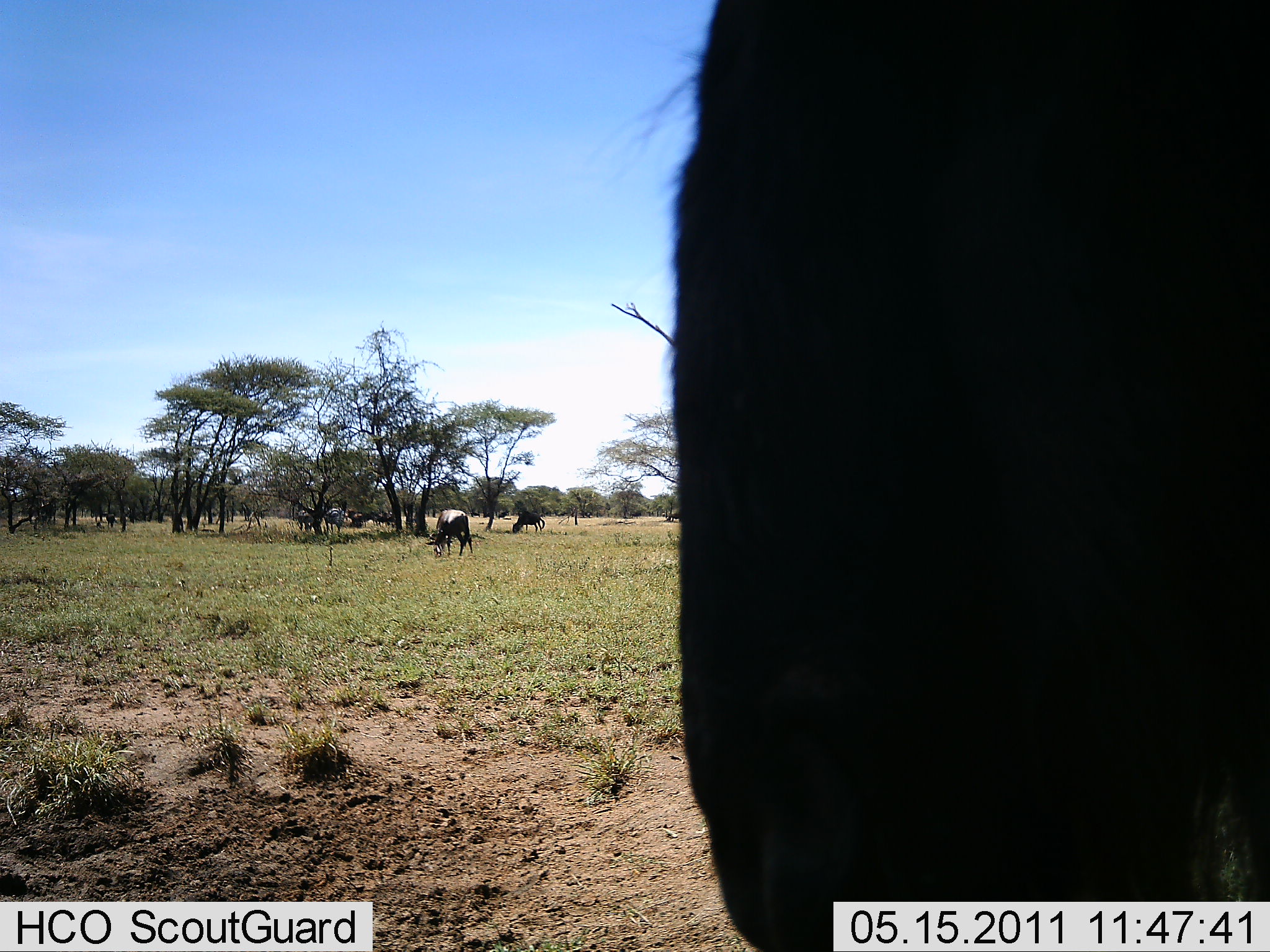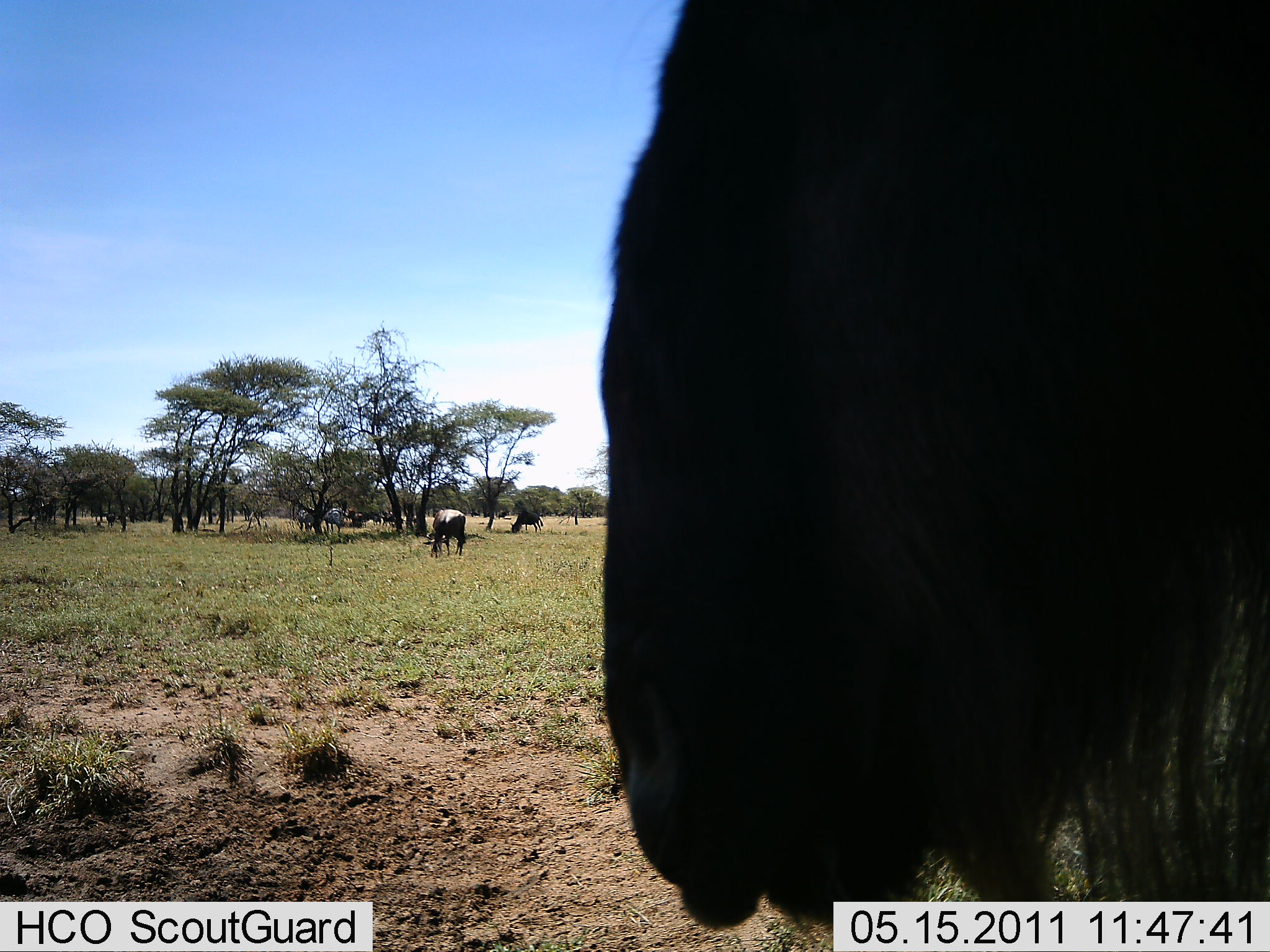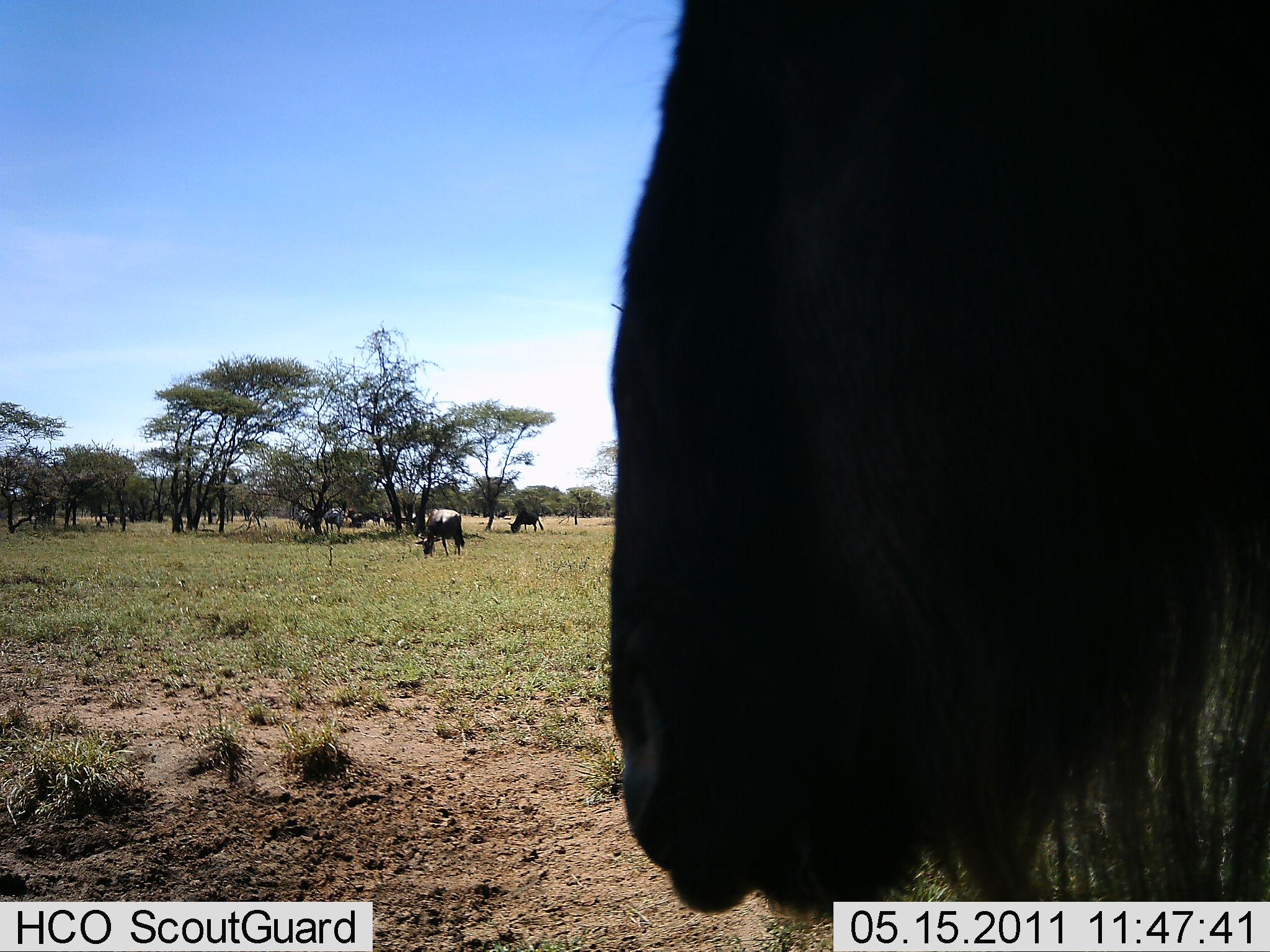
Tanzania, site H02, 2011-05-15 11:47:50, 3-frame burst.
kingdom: Animalia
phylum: Chordata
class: Mammalia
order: Artiodactyla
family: Bovidae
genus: Connochaetes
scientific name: Connochaetes taurinus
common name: blue wildebeest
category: wildebeest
Wildebeest (blue wildebeest) (Connochaetes taurinus), count 6. Behavior (volunteer vote fractions): standing 55%, resting 0%, moving 9%, interacting 0%. Young present (vote fraction): 0%. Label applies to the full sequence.